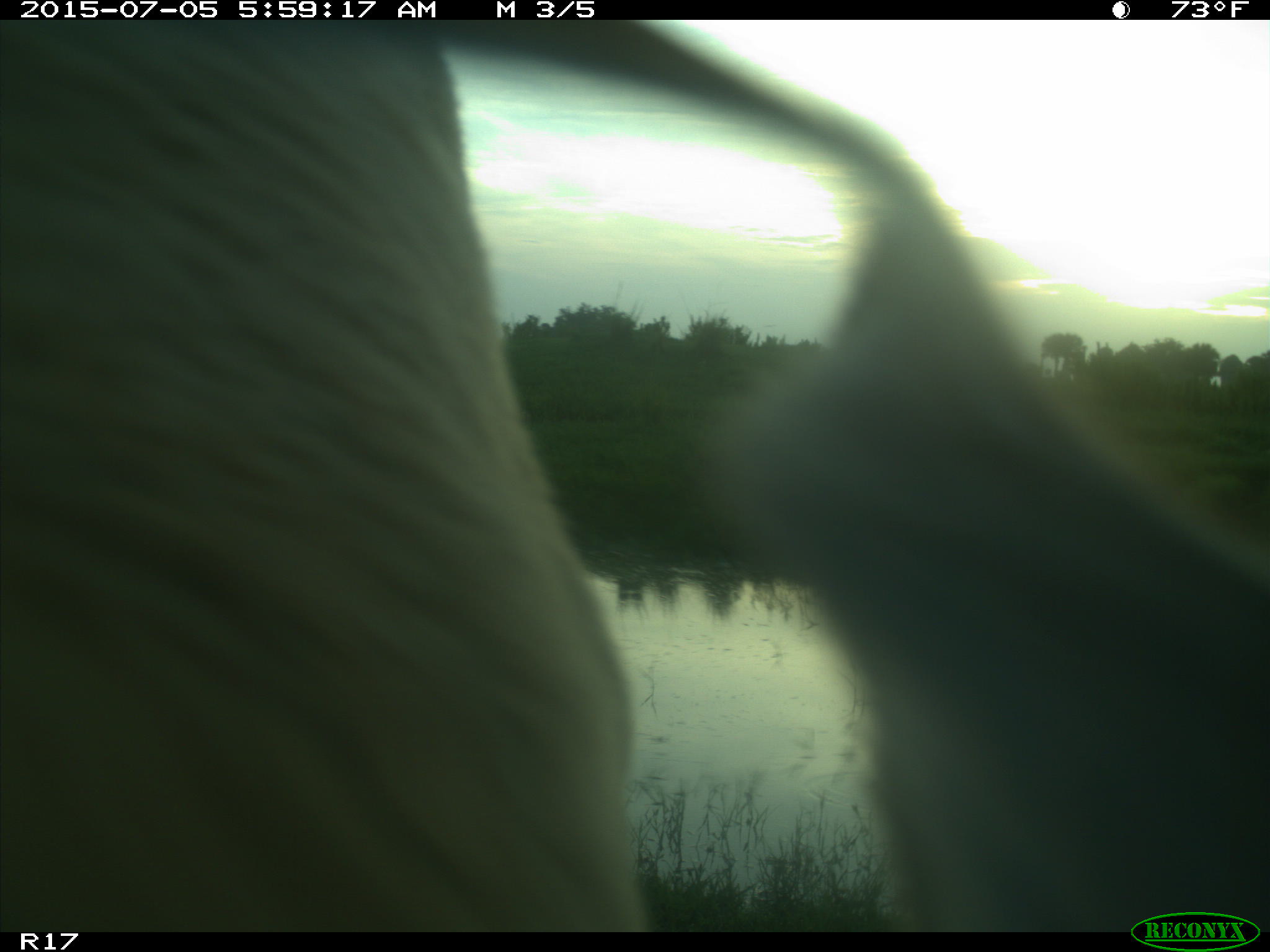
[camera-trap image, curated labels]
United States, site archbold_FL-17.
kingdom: Animalia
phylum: Chordata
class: Mammalia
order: Artiodactyla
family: Bovidae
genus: Bos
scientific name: Bos taurus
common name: domestic cow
Bos taurus (domestic cow).